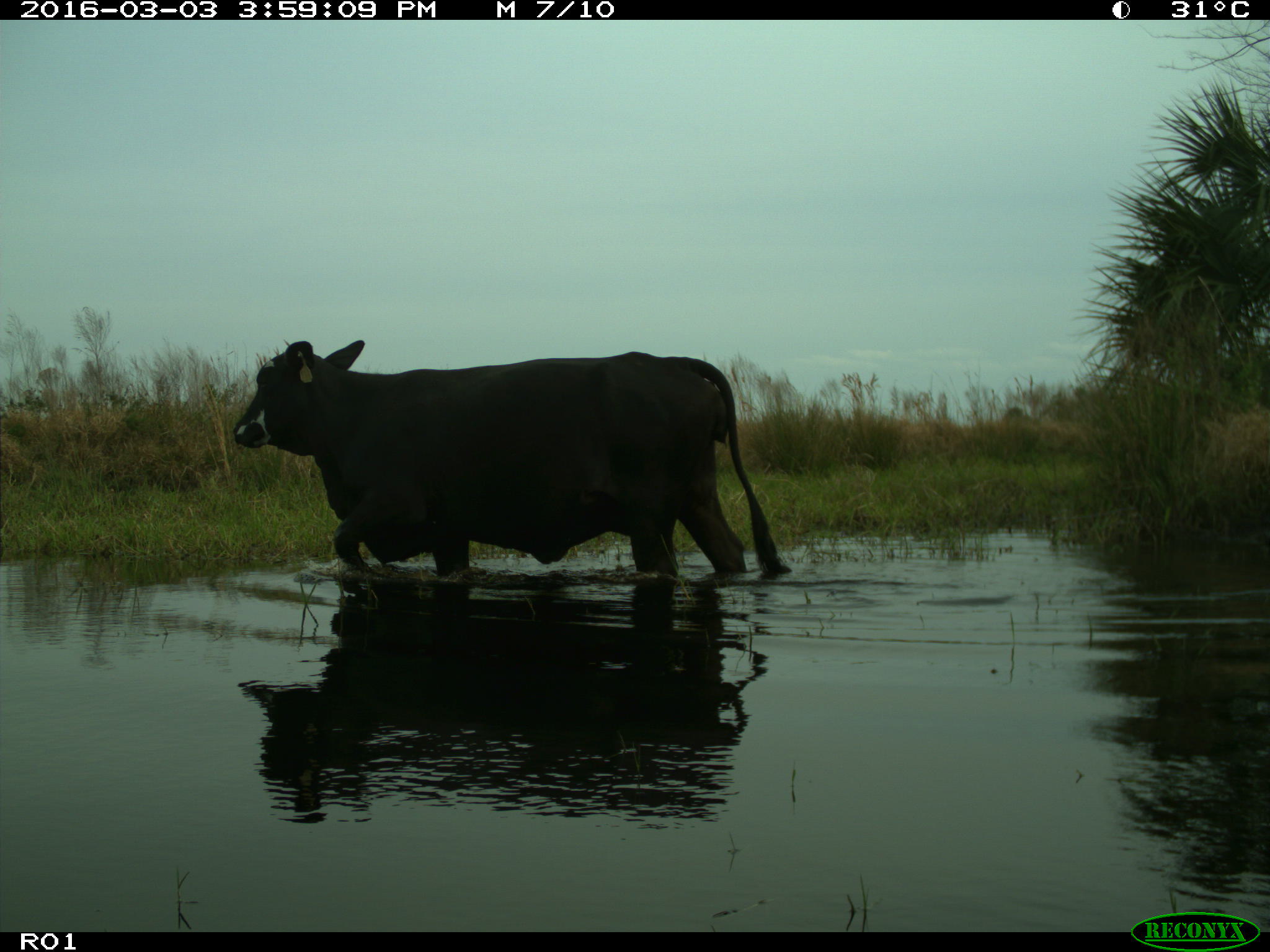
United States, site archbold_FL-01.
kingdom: Animalia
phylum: Chordata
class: Mammalia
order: Artiodactyla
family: Bovidae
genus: Bos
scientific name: Bos taurus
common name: domestic cow